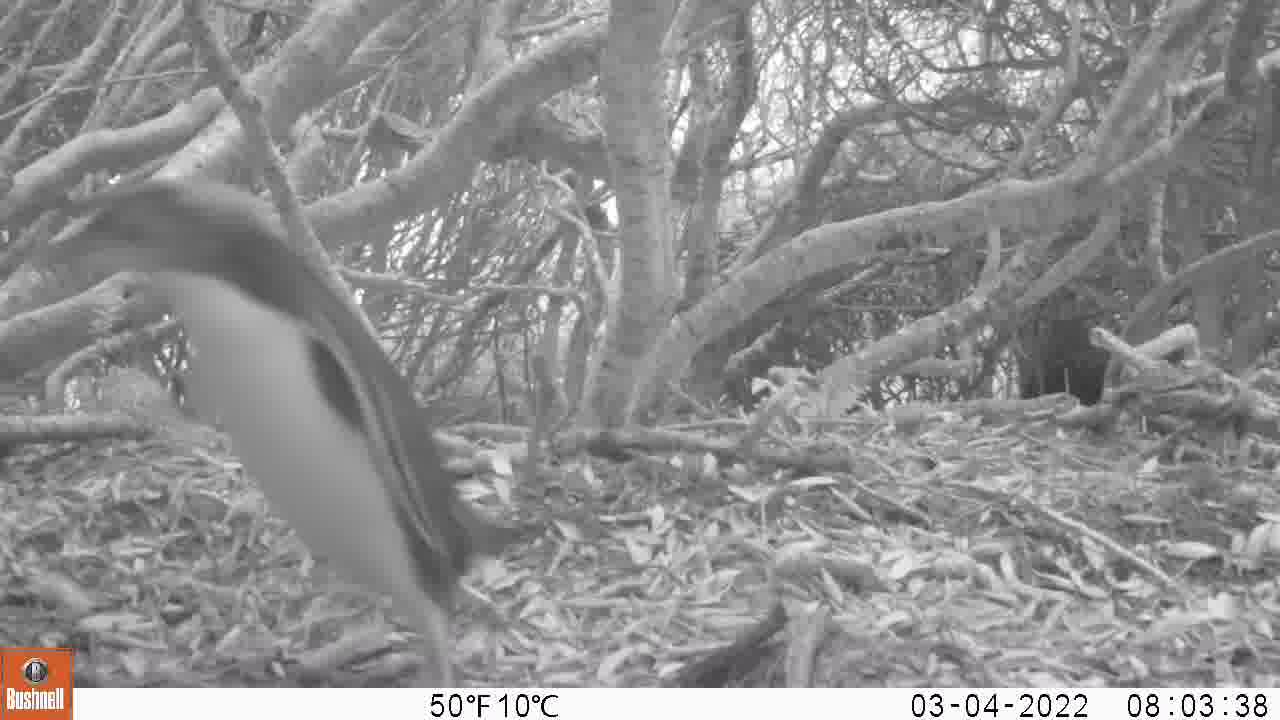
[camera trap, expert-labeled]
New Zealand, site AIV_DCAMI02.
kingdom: Animalia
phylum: Chordata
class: Aves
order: Sphenisciformes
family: Spheniscidae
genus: Megadyptes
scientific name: Megadyptes antipodes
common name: yellow-eyed penguin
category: yellow eyed penguin